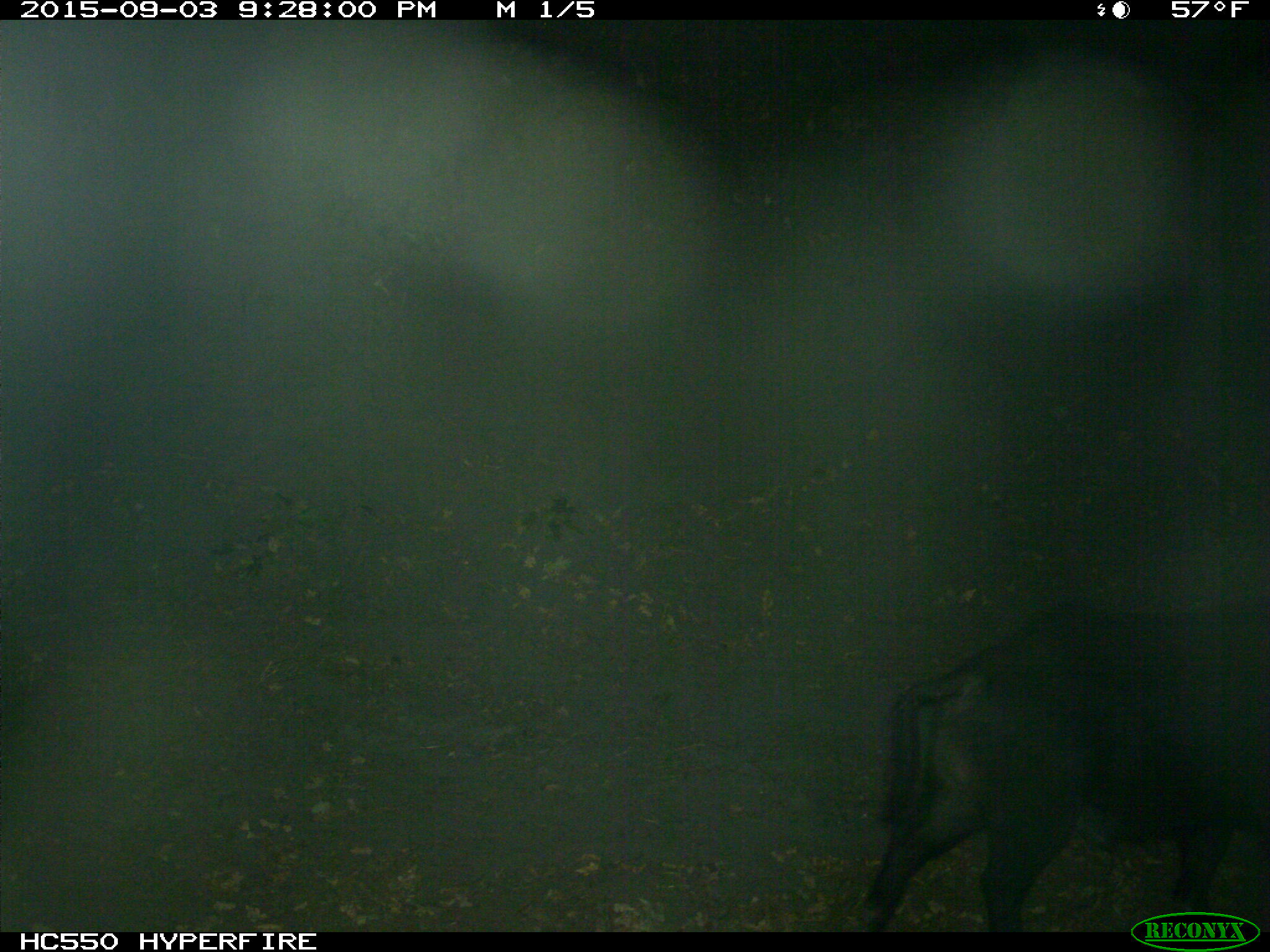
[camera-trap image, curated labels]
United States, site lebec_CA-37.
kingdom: Animalia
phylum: Chordata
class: Mammalia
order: Artiodactyla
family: Suidae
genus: Sus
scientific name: Sus scrofa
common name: wild boar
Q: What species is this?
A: Sus scrofa (wild boar).